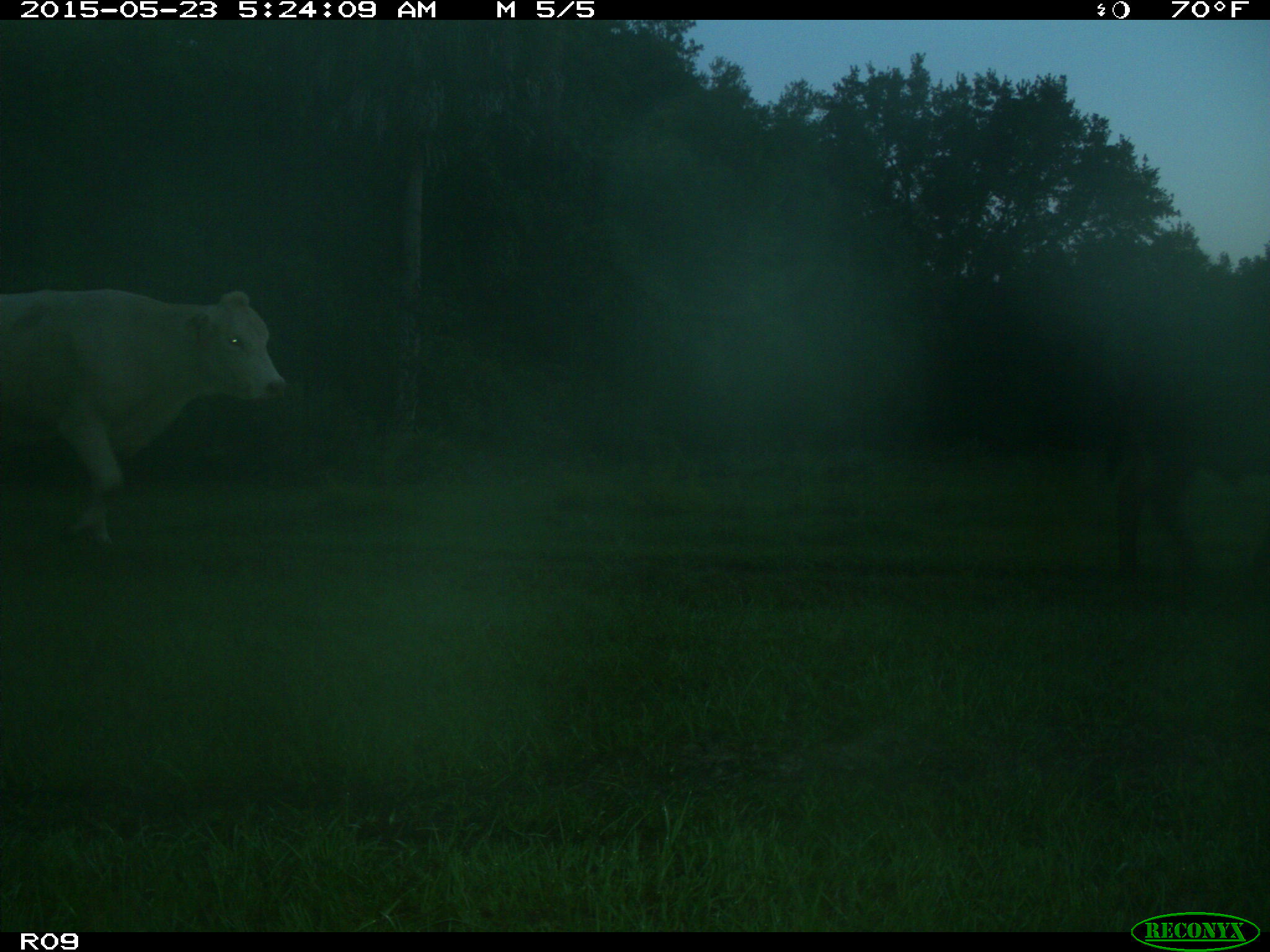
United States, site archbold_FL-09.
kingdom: Animalia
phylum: Chordata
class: Mammalia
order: Artiodactyla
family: Bovidae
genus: Bos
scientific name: Bos taurus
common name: domestic cow